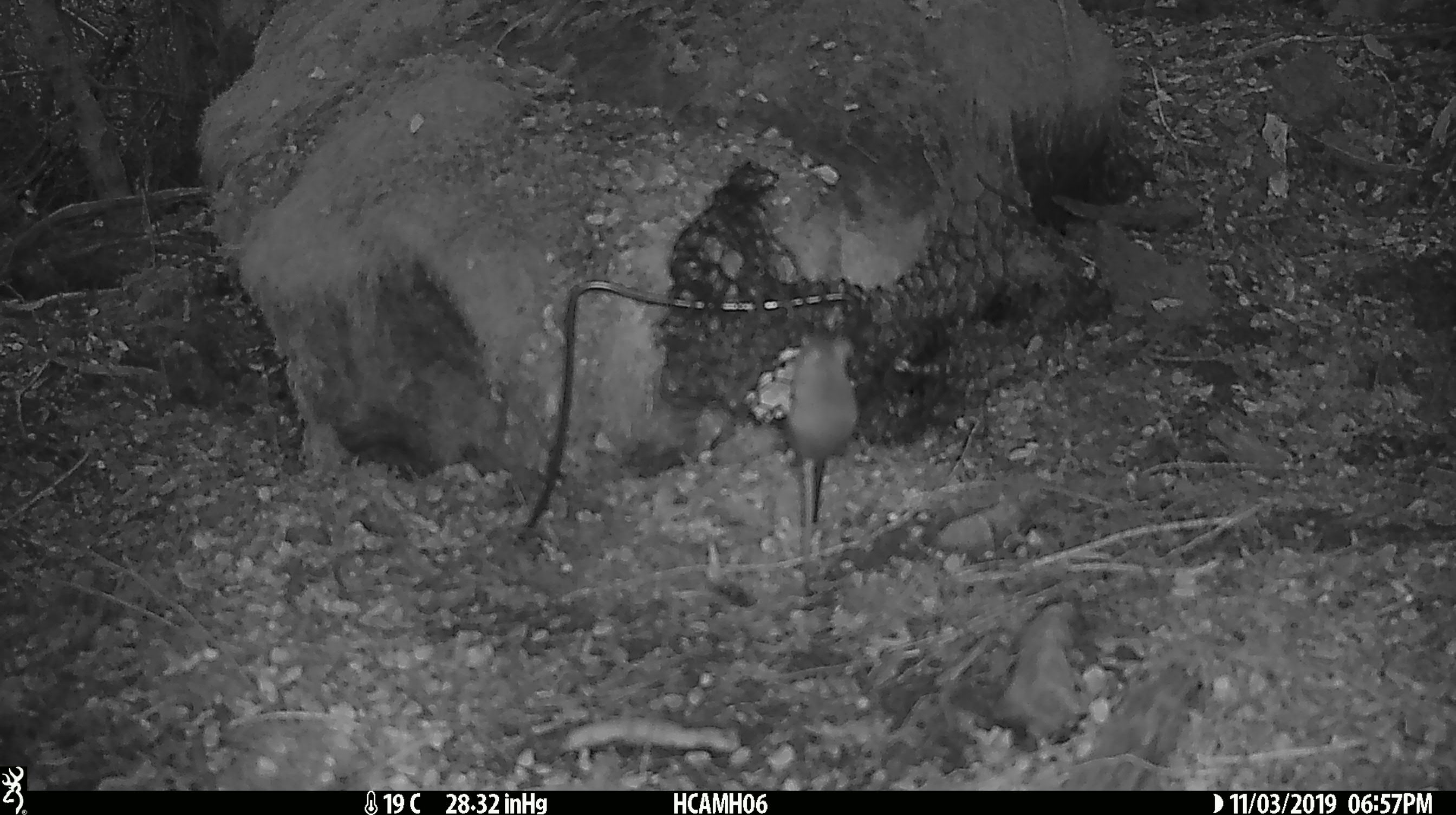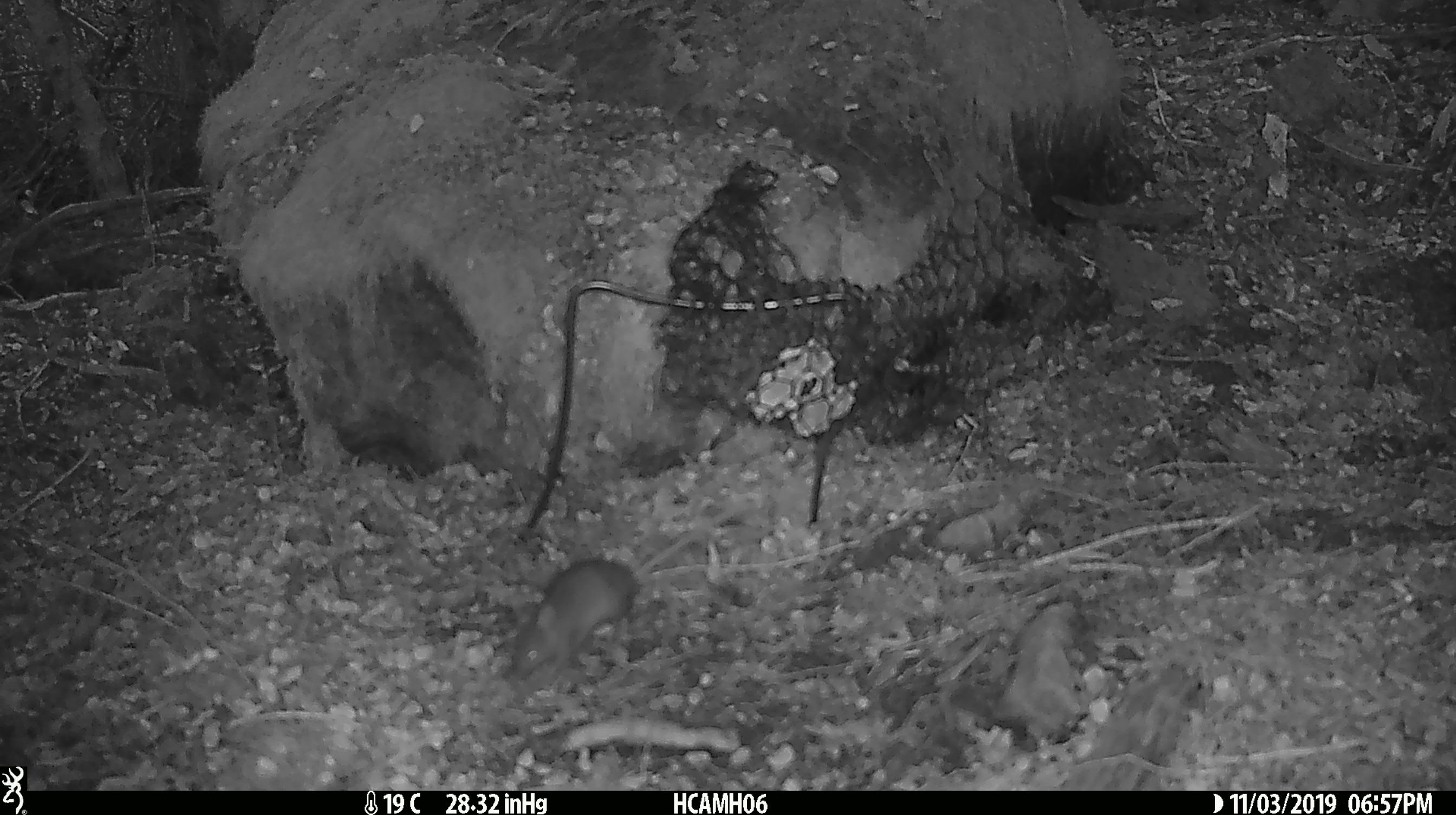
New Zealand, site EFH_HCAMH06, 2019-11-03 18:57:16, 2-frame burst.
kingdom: Animalia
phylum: Chordata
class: Mammalia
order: Rodentia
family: Muridae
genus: Mus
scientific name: Mus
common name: mouse